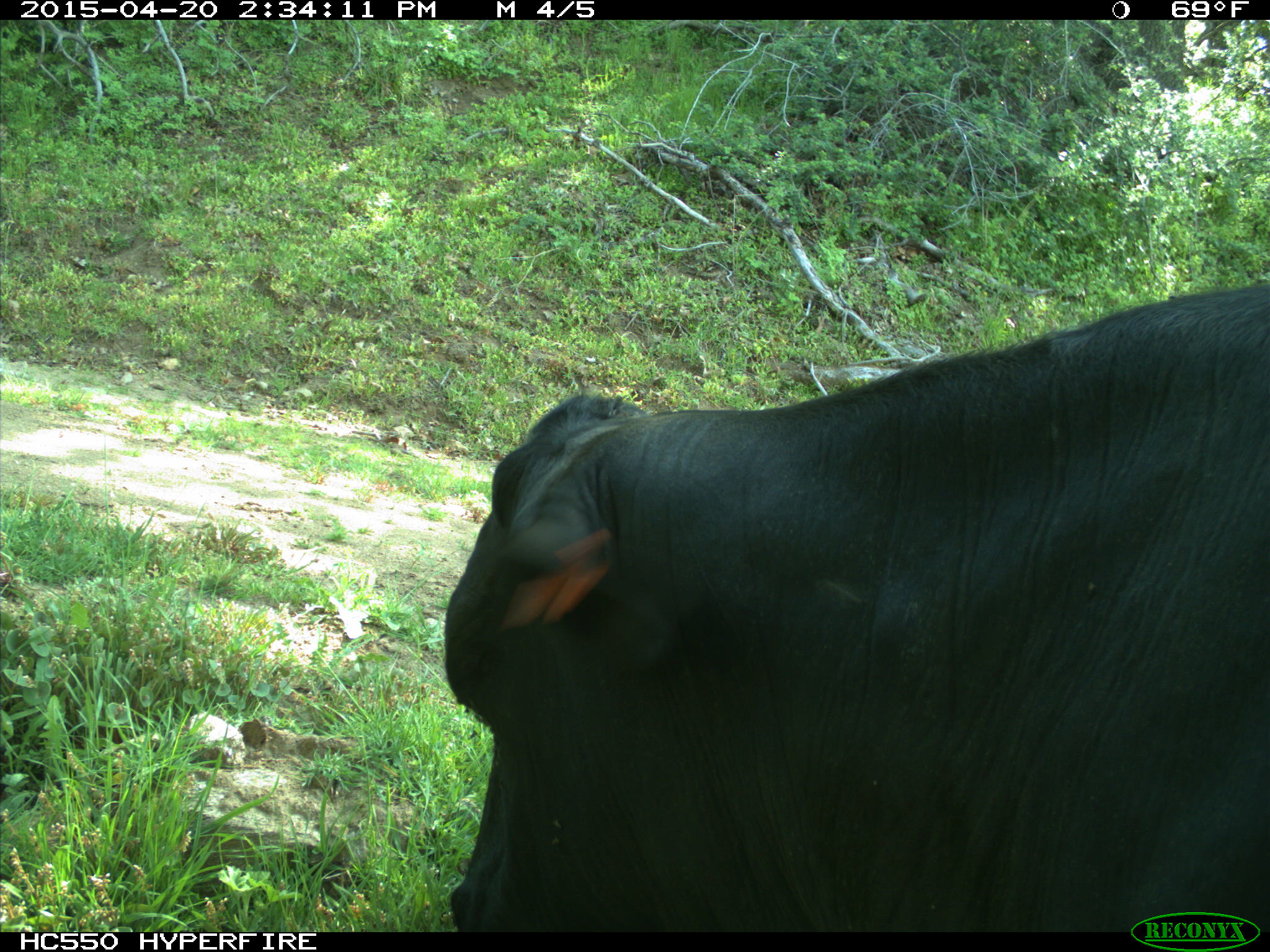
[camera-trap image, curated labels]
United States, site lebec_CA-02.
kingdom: Animalia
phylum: Chordata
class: Mammalia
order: Artiodactyla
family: Bovidae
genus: Bos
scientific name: Bos taurus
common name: domestic cow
Bos taurus (domestic cow).